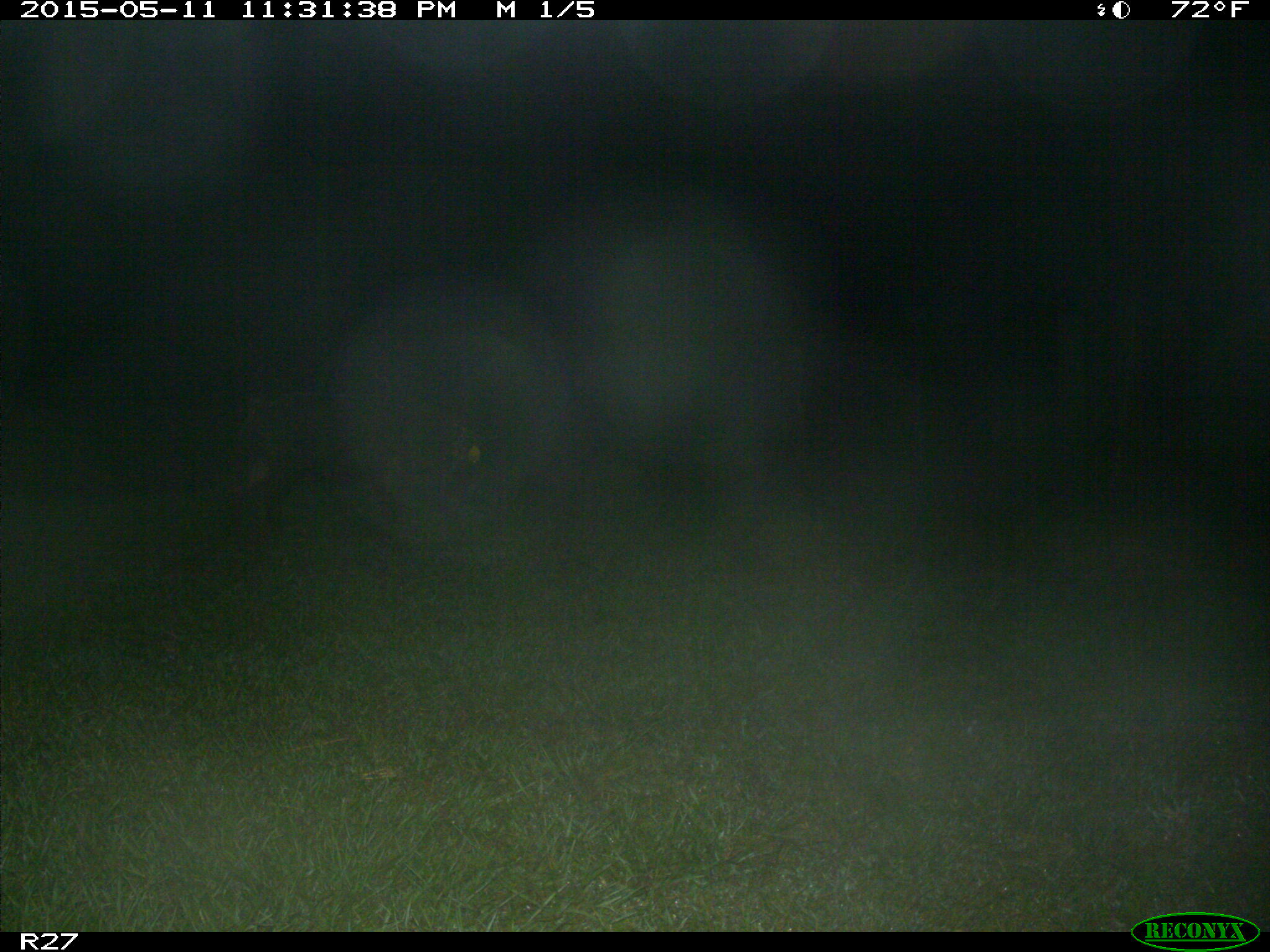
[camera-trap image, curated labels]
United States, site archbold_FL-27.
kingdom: Animalia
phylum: Chordata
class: Mammalia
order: Artiodactyla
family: Suidae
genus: Sus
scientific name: Sus scrofa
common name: wild boar